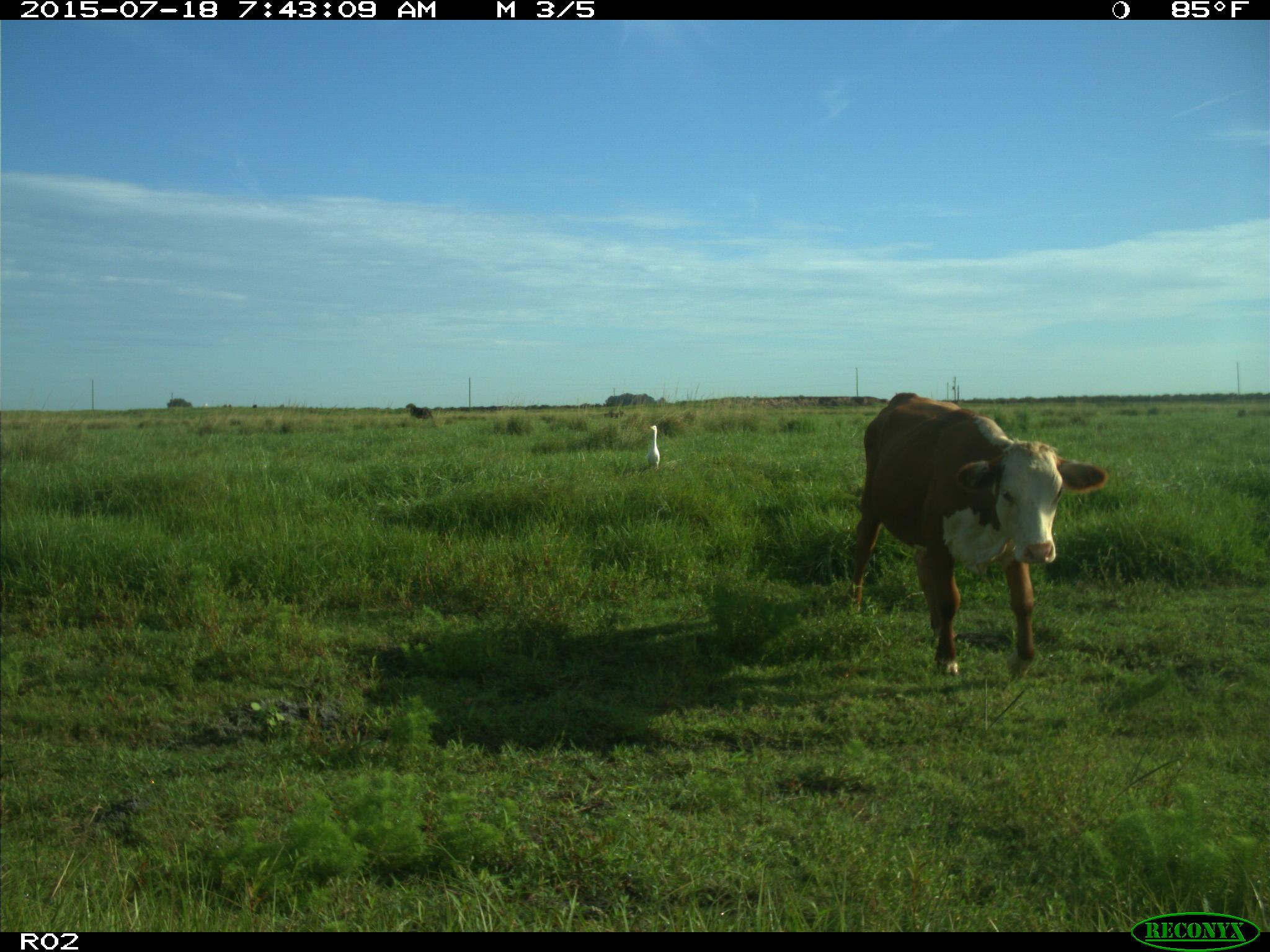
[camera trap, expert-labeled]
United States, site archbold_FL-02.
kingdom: Animalia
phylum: Chordata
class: Mammalia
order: Artiodactyla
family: Bovidae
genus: Bos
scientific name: Bos taurus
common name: domestic cow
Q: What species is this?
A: Bos taurus (domestic cow).